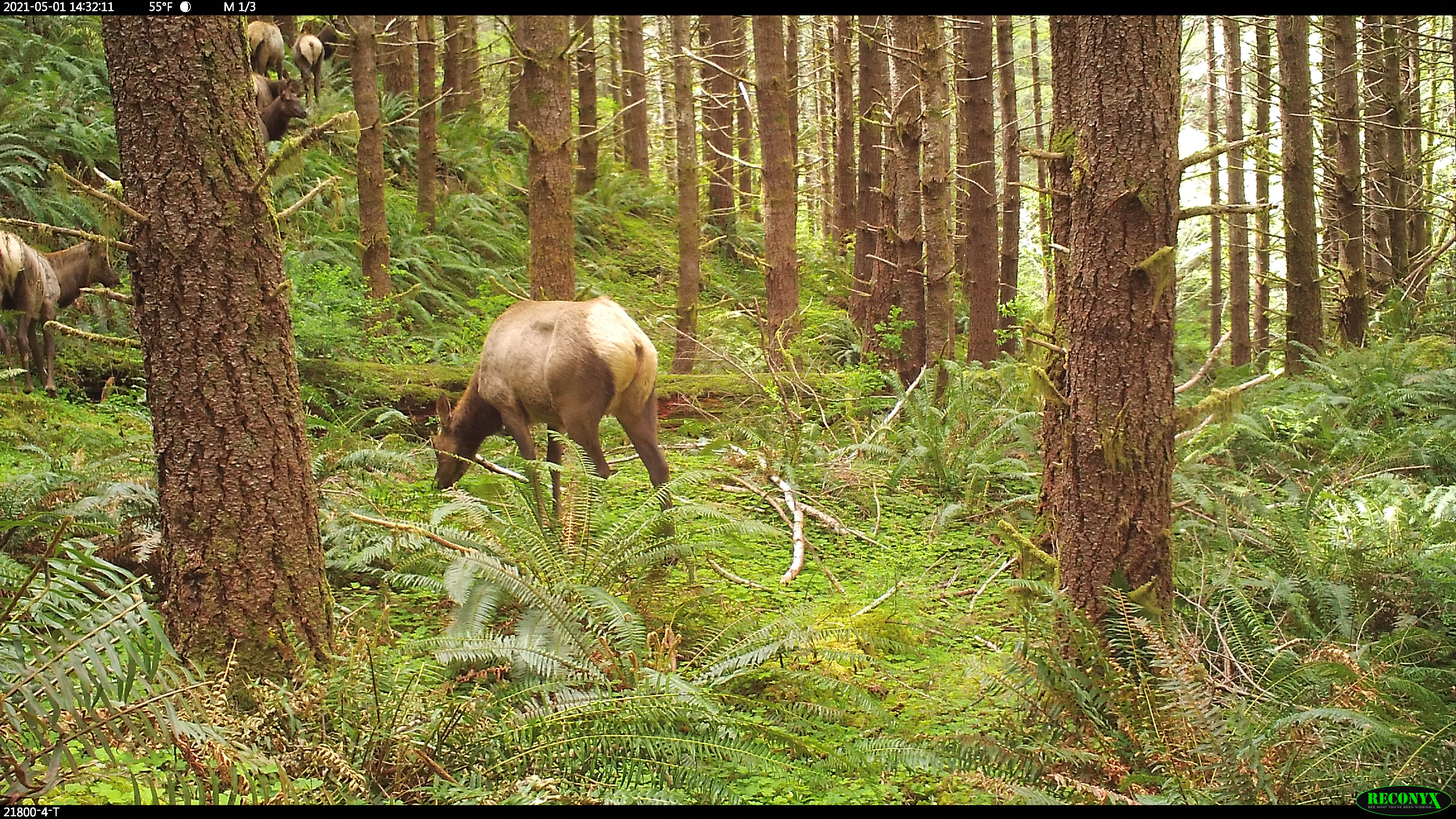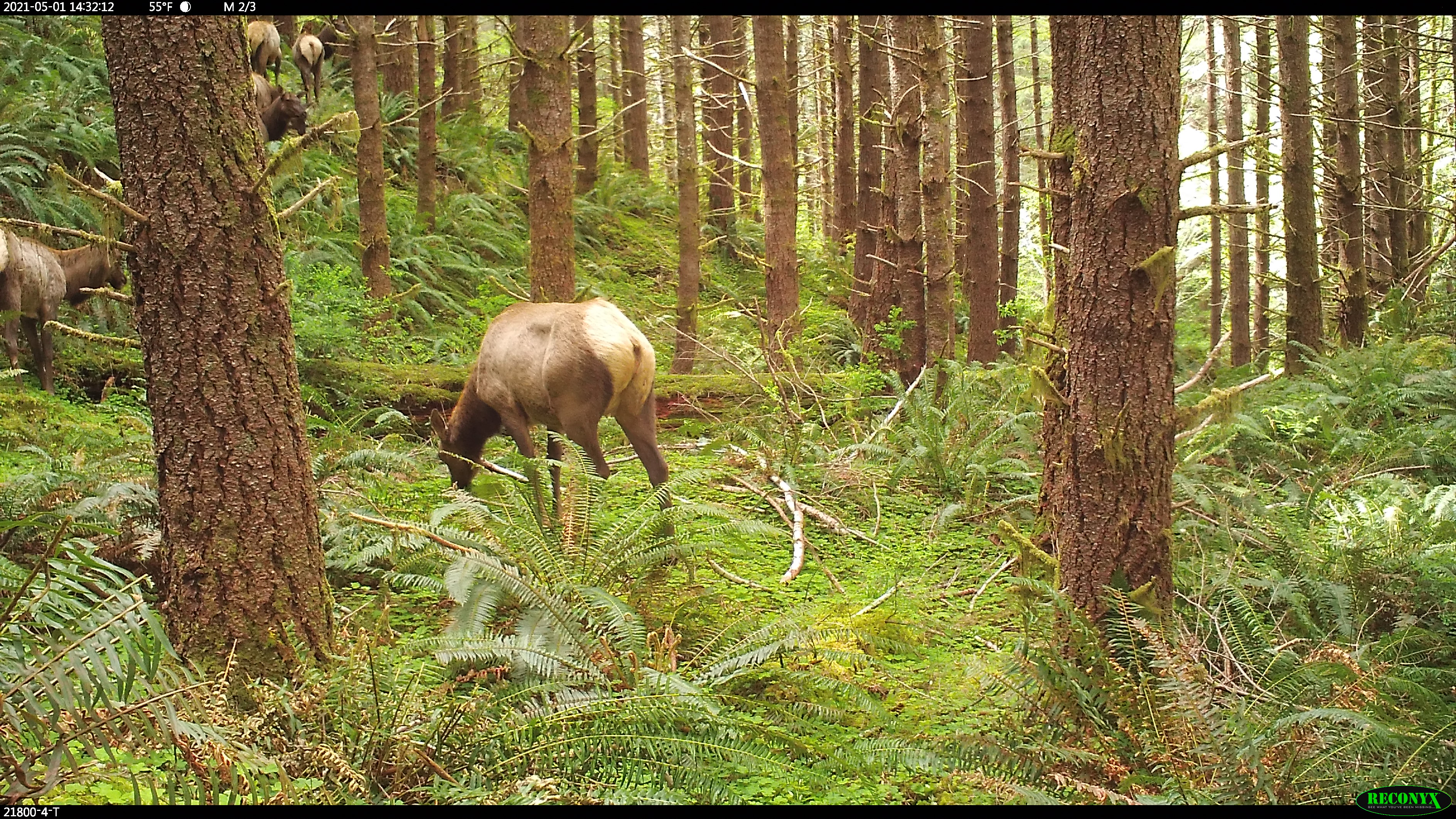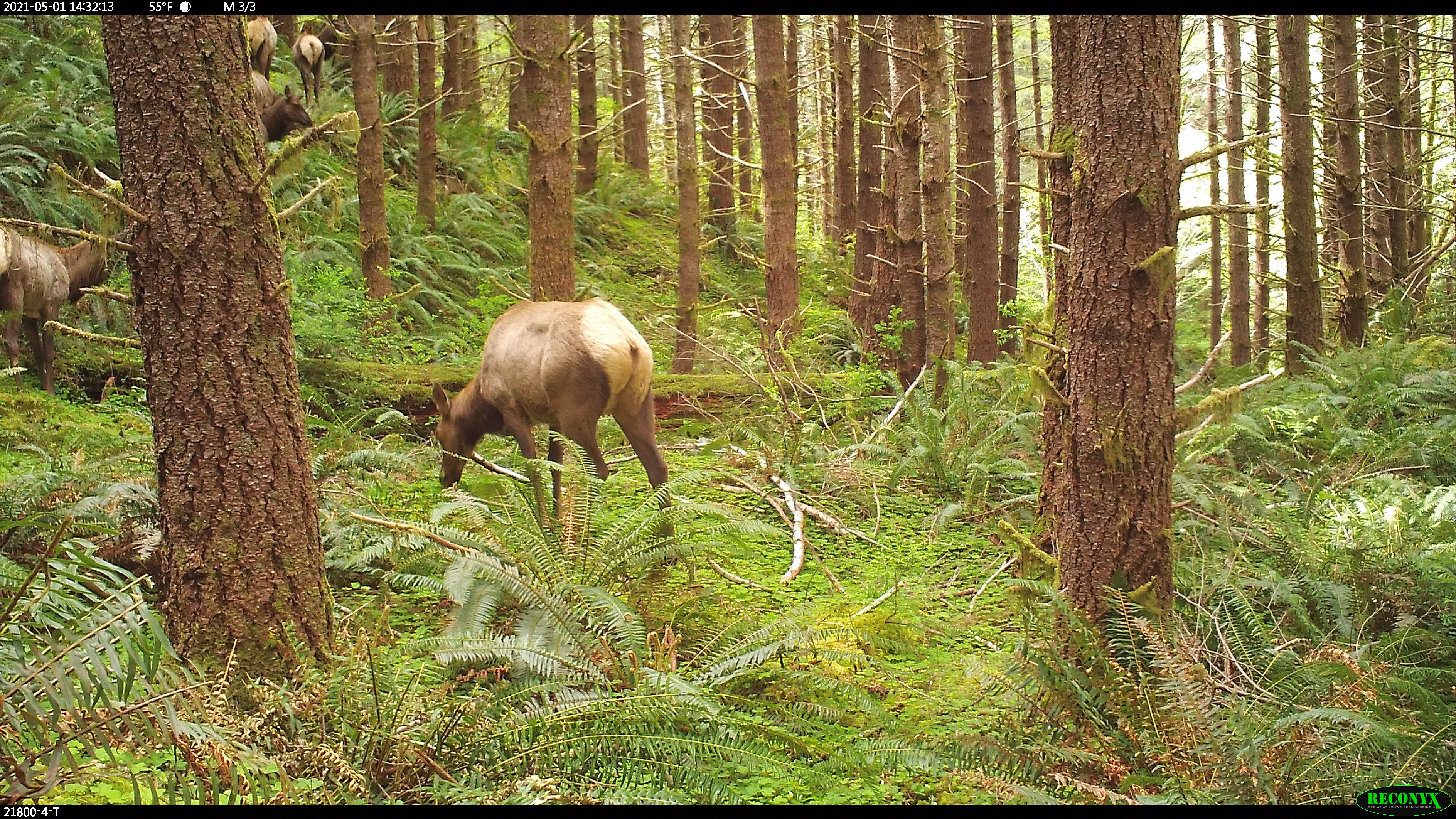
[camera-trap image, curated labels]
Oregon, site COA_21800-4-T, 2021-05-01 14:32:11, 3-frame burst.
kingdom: Animalia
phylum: Chordata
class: Mammalia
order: Artiodactyla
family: Cervidae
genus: Cervus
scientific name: Cervus canadensis roosevelti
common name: roosevelt elk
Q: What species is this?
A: Roosevelt elk (Cervus canadensis roosevelti).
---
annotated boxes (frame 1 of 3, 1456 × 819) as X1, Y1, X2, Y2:
roosevelt elk: 411, 272, 698, 576; 0, 212, 136, 404; 287, 16, 353, 105; 248, 79, 316, 154; 234, 63, 317, 116; 240, 15, 294, 85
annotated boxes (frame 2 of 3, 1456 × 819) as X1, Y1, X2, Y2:
roosevelt elk: 417, 290, 703, 580; 0, 197, 133, 407; 300, 15, 359, 109; 243, 71, 311, 136; 248, 83, 305, 149; 238, 16, 291, 85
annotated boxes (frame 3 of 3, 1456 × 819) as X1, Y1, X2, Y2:
roosevelt elk: 411, 287, 696, 585; 0, 206, 140, 407; 291, 16, 353, 107; 251, 81, 317, 154; 232, 15, 286, 83; 241, 64, 288, 123